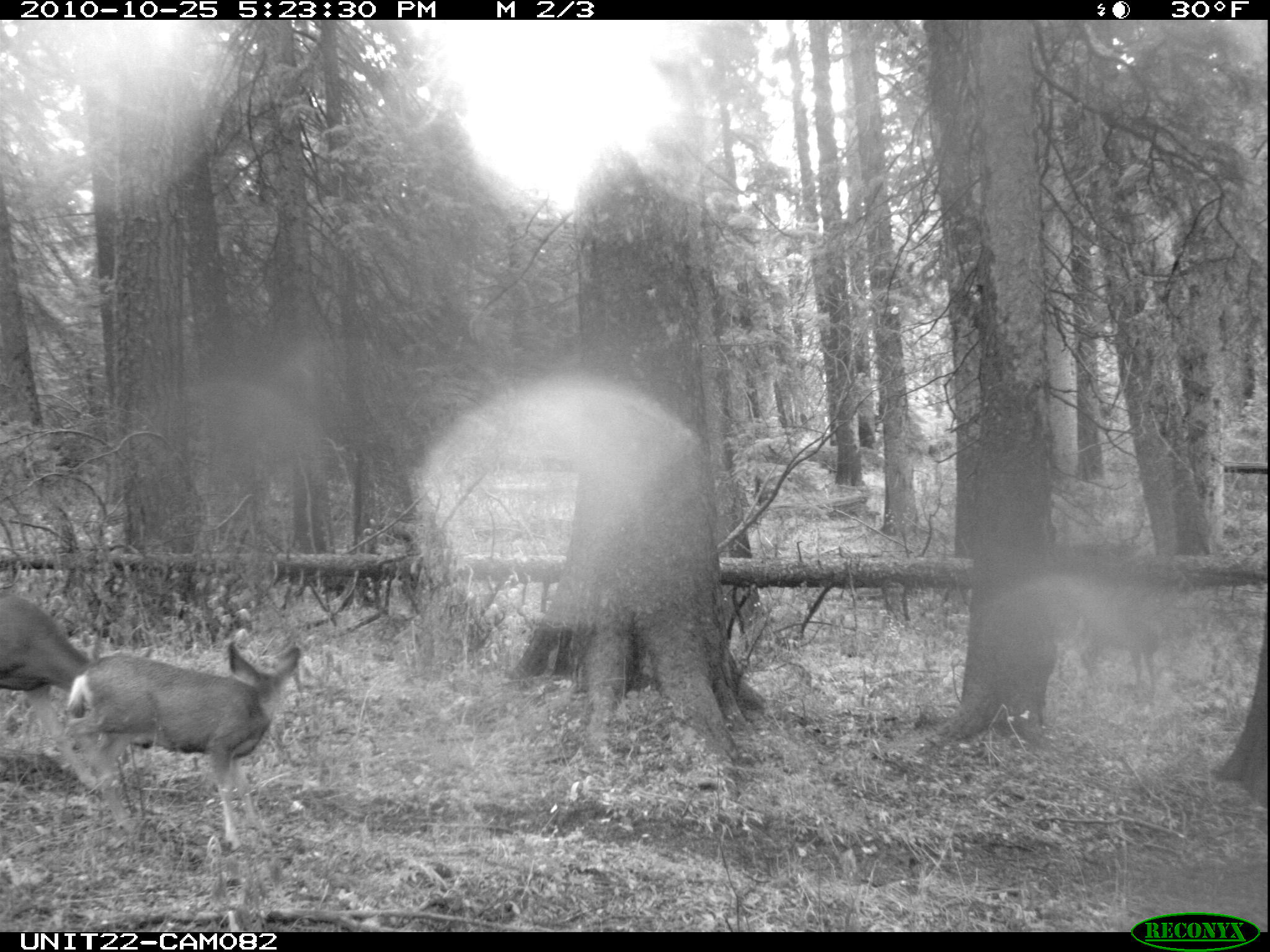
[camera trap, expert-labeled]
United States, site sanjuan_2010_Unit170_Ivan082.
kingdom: Animalia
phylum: Chordata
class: Mammalia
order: Artiodactyla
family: Cervidae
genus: Odocoileus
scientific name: Odocoileus hemionus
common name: mule deer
Odocoileus hemionus (mule deer).